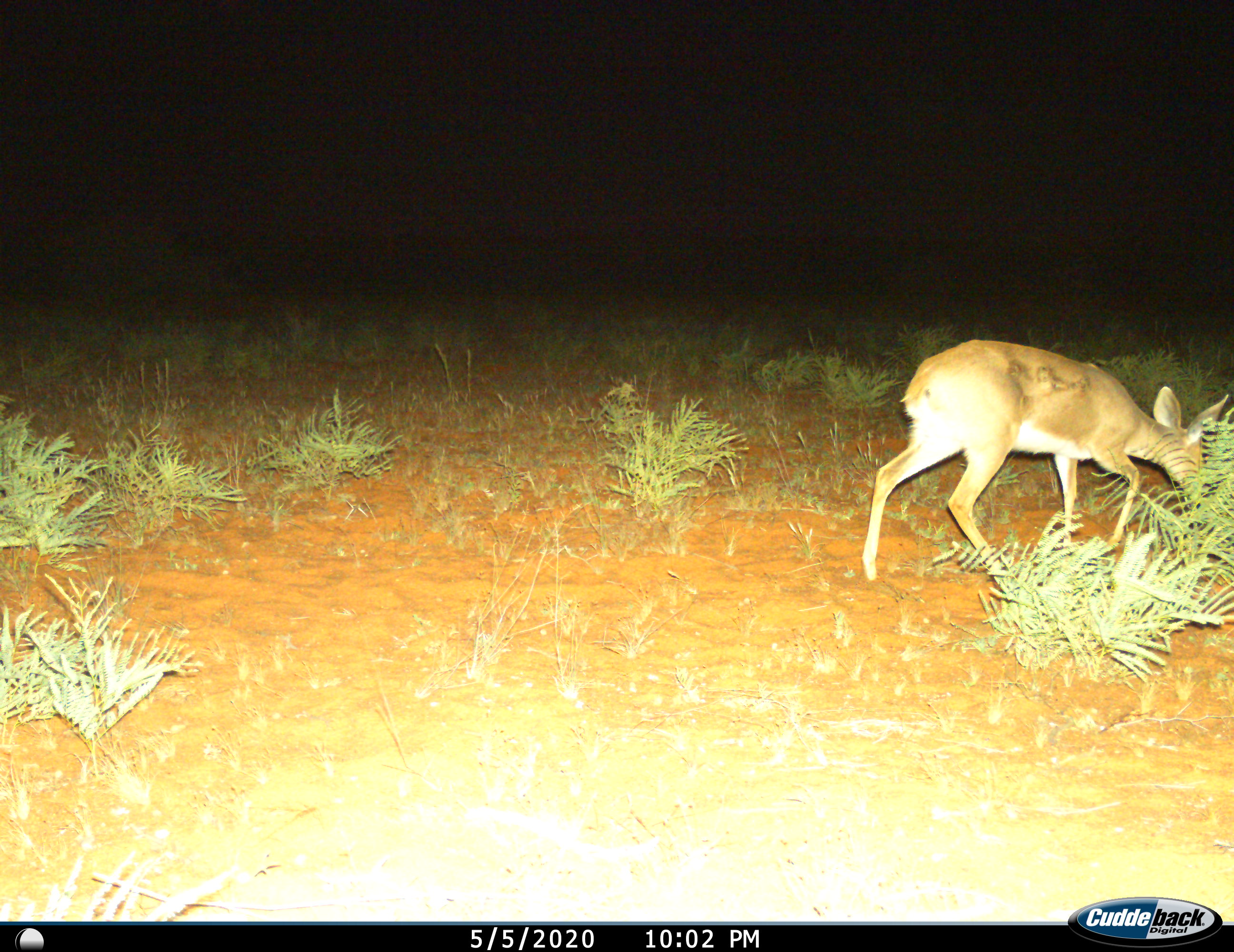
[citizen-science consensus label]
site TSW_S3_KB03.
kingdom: Animalia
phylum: Chordata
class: Mammalia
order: Artiodactyla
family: Bovidae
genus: Raphicerus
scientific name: Raphicerus campestris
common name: steenbok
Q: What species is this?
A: Steenbok (Raphicerus campestris).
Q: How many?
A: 1.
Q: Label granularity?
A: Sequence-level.